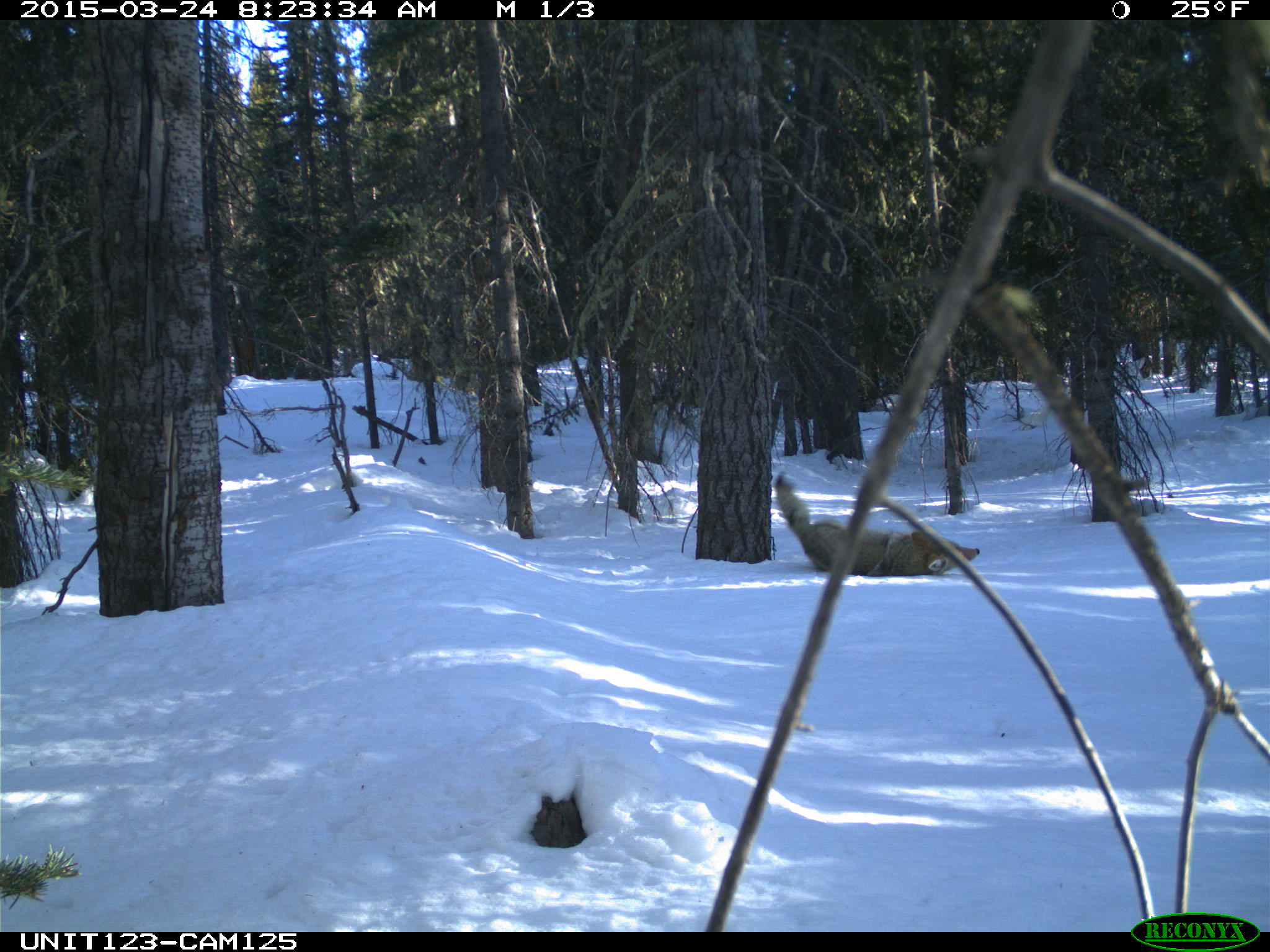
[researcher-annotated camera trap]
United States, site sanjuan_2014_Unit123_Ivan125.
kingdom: Animalia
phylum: Chordata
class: Mammalia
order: Carnivora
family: Canidae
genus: Canis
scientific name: Canis latrans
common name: coyote